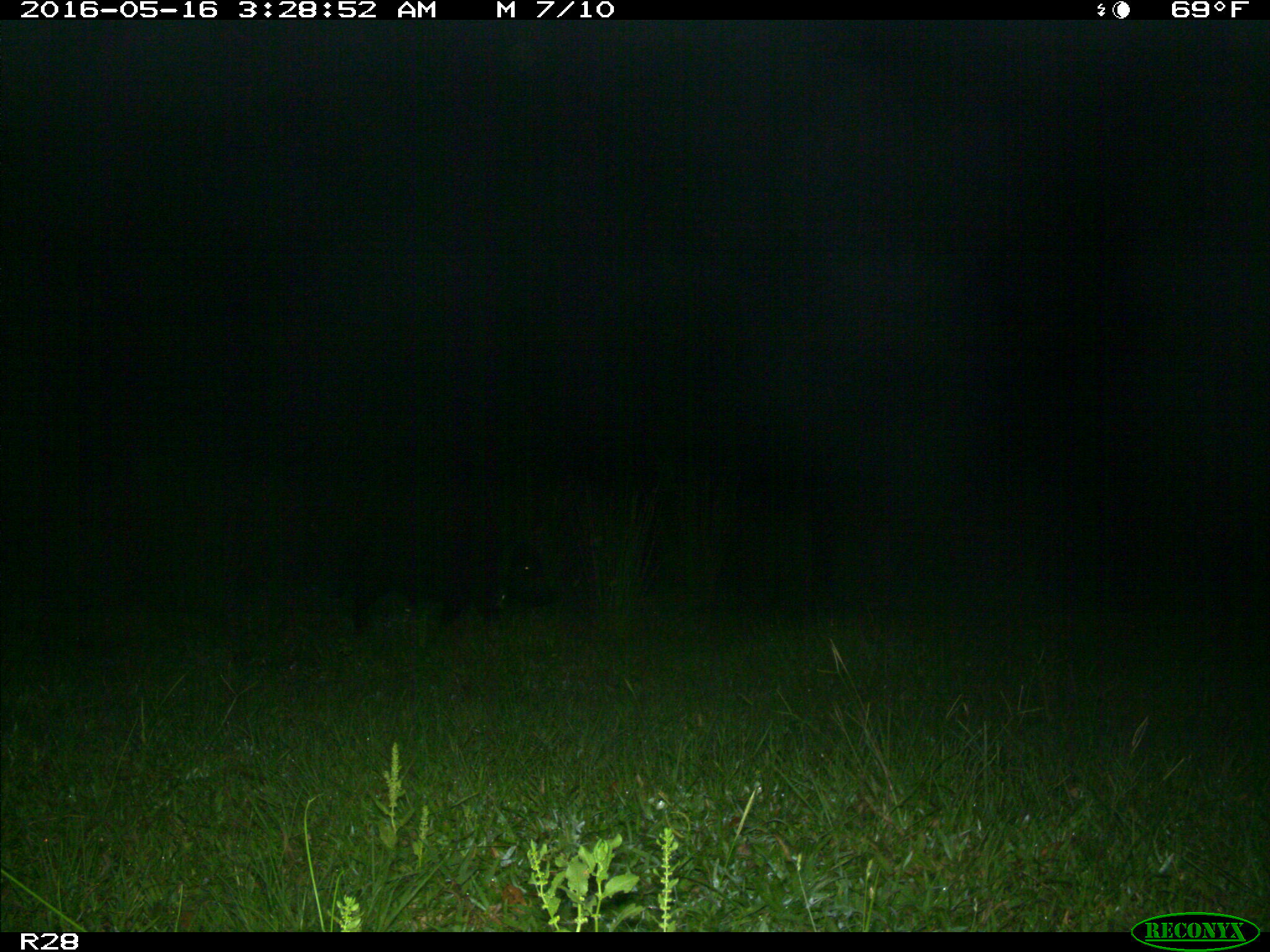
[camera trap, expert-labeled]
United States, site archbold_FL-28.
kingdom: Animalia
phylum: Chordata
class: Mammalia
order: Artiodactyla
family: Suidae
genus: Sus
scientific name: Sus scrofa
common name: wild boar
Sus scrofa (wild boar).